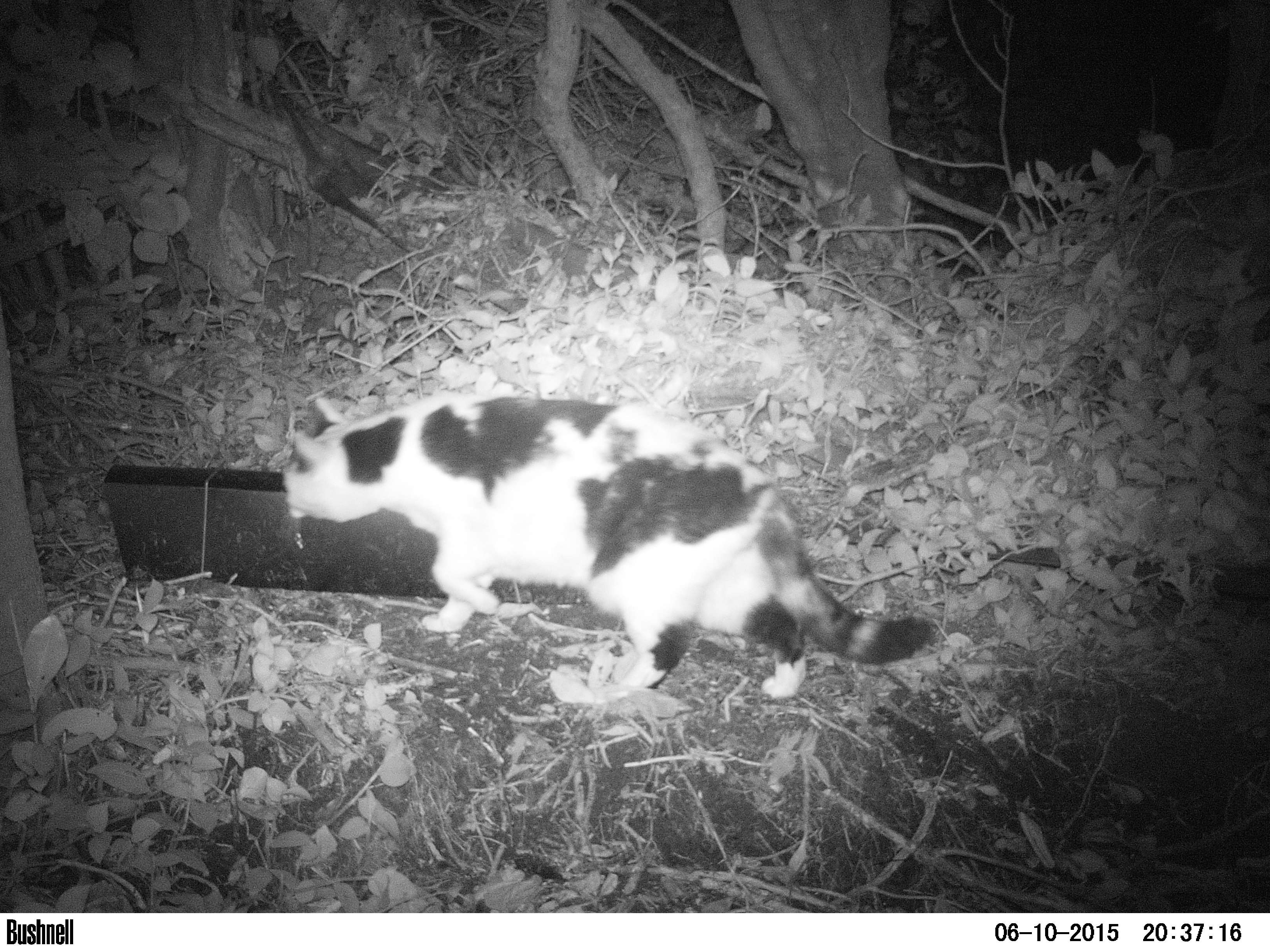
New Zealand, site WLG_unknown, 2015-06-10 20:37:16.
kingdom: Animalia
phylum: Chordata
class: Mammalia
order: Carnivora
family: Felidae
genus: Felis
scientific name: Felis catus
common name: domestic cat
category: cat